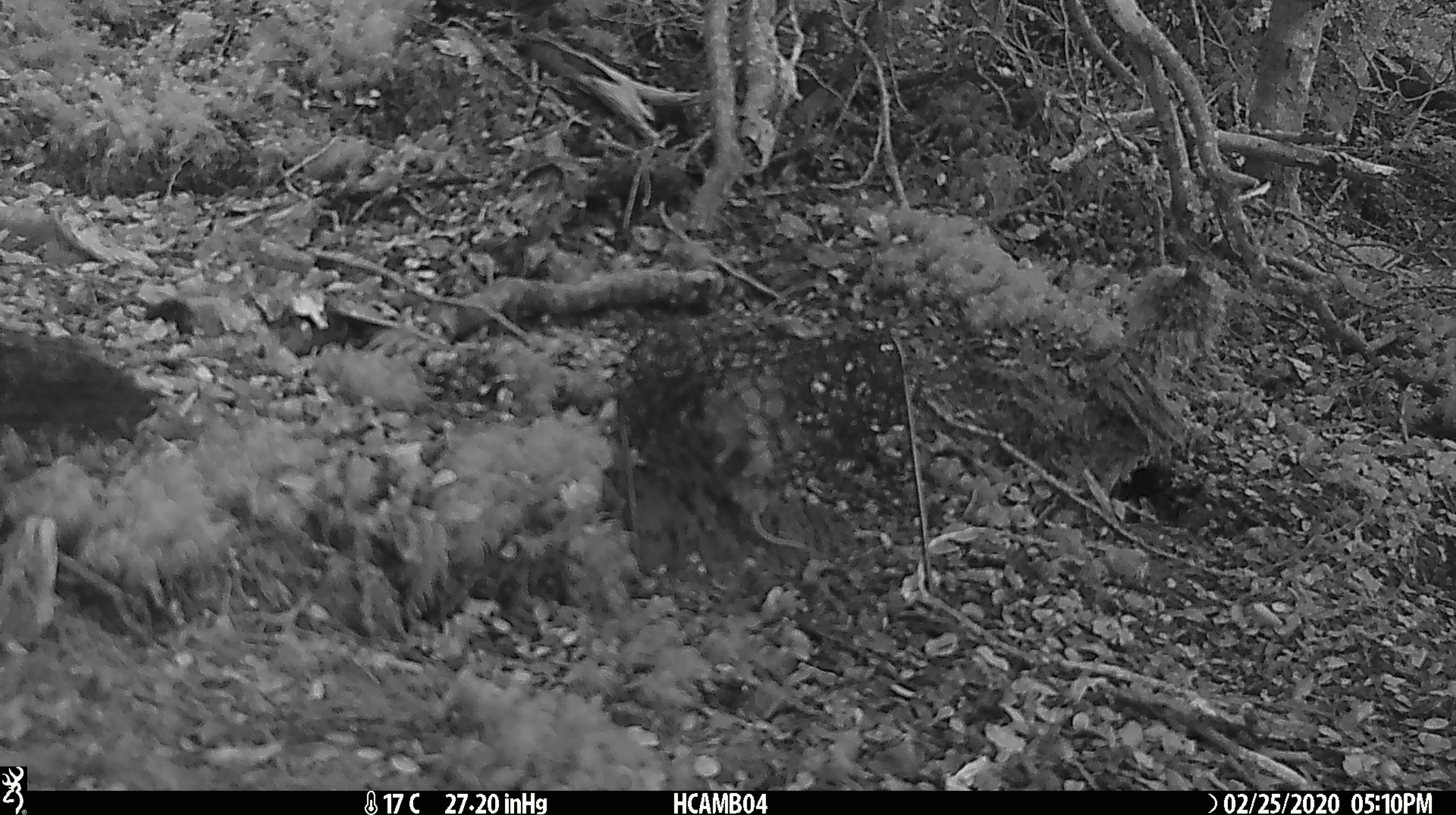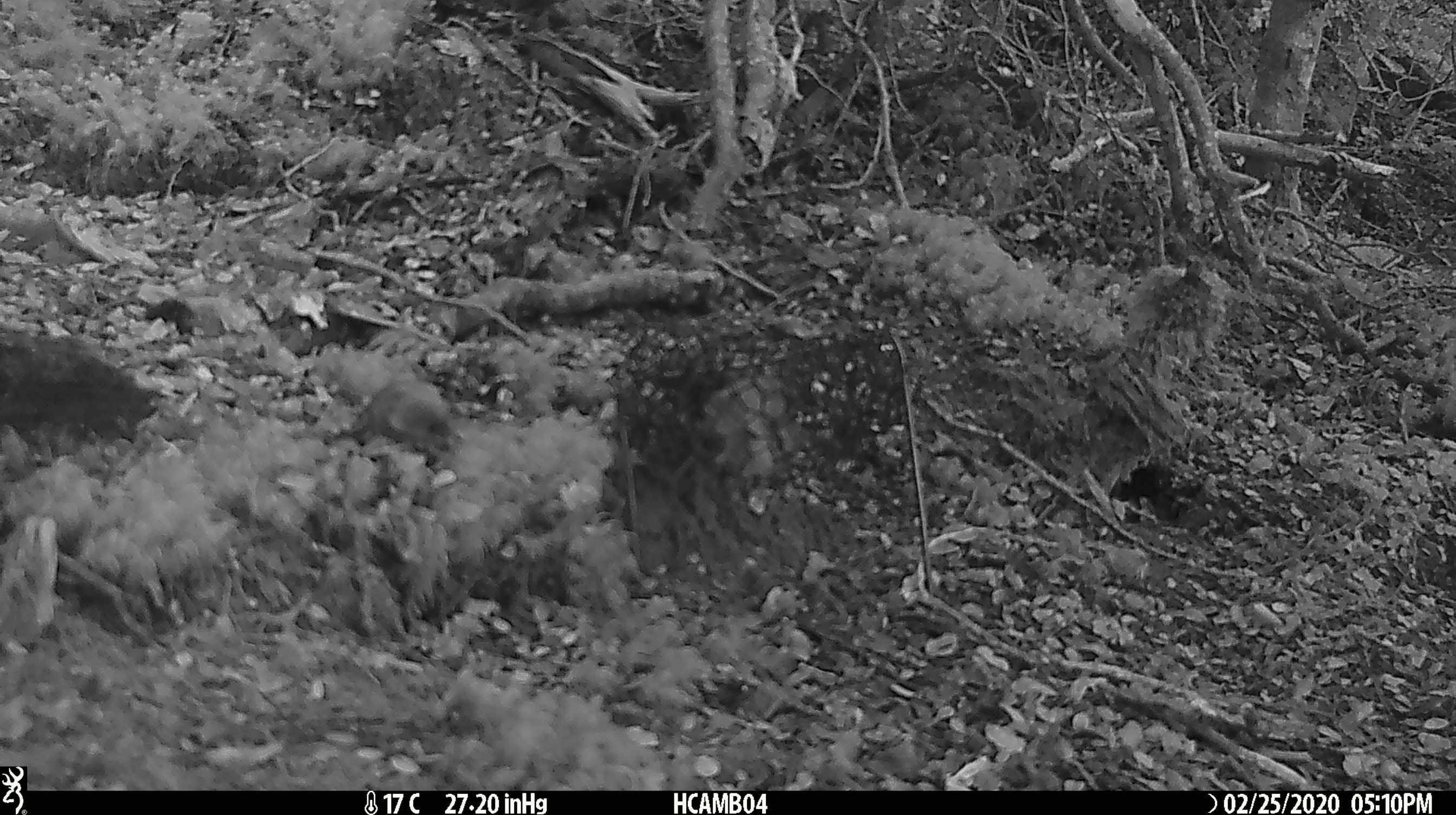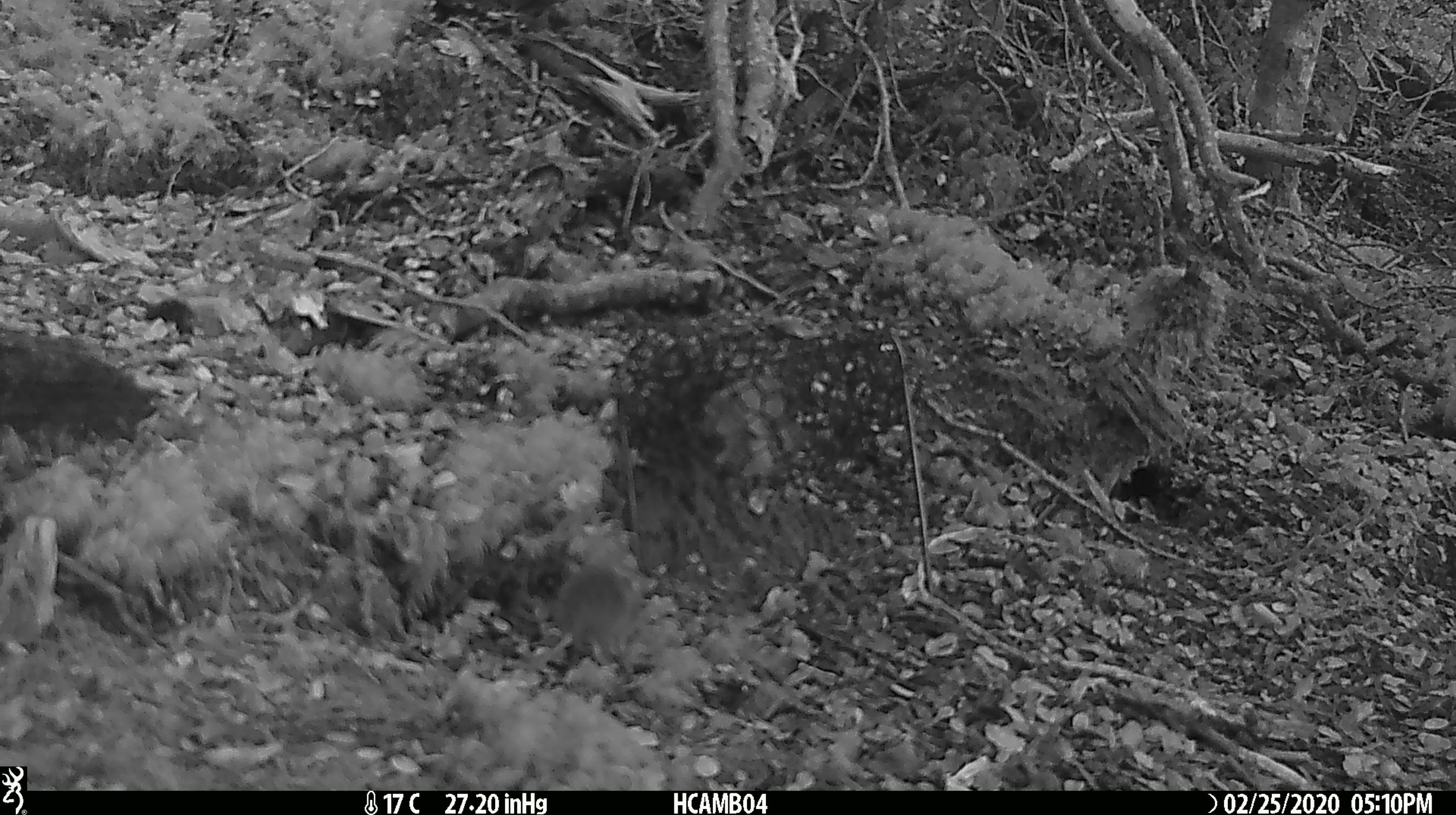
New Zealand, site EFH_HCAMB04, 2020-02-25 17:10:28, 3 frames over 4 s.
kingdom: Animalia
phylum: Chordata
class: Mammalia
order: Rodentia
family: Muridae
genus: Mus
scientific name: Mus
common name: mouse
Mouse (Mus).